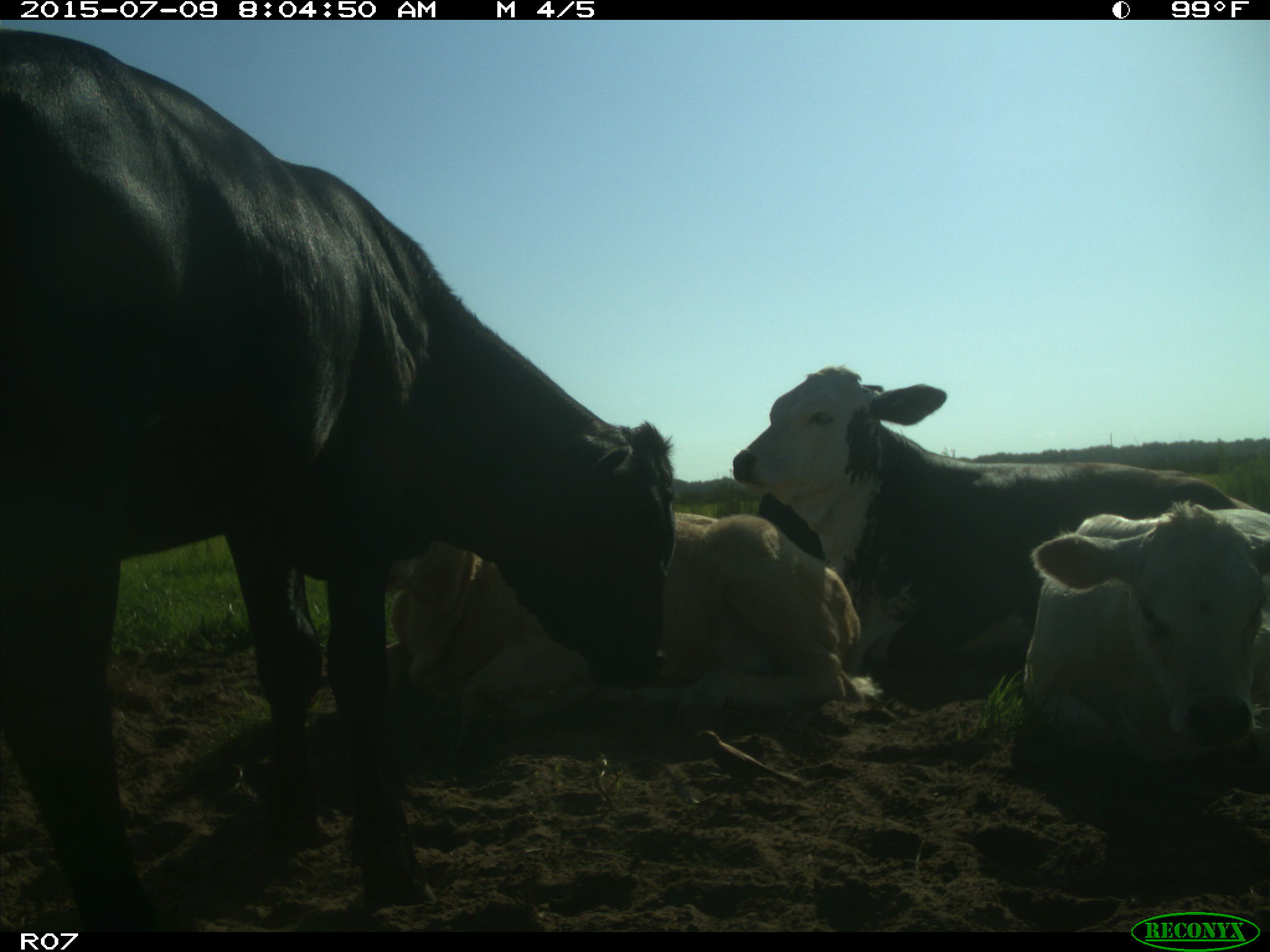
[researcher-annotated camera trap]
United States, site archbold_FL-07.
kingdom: Animalia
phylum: Chordata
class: Mammalia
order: Artiodactyla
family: Bovidae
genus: Bos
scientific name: Bos taurus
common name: domestic cow